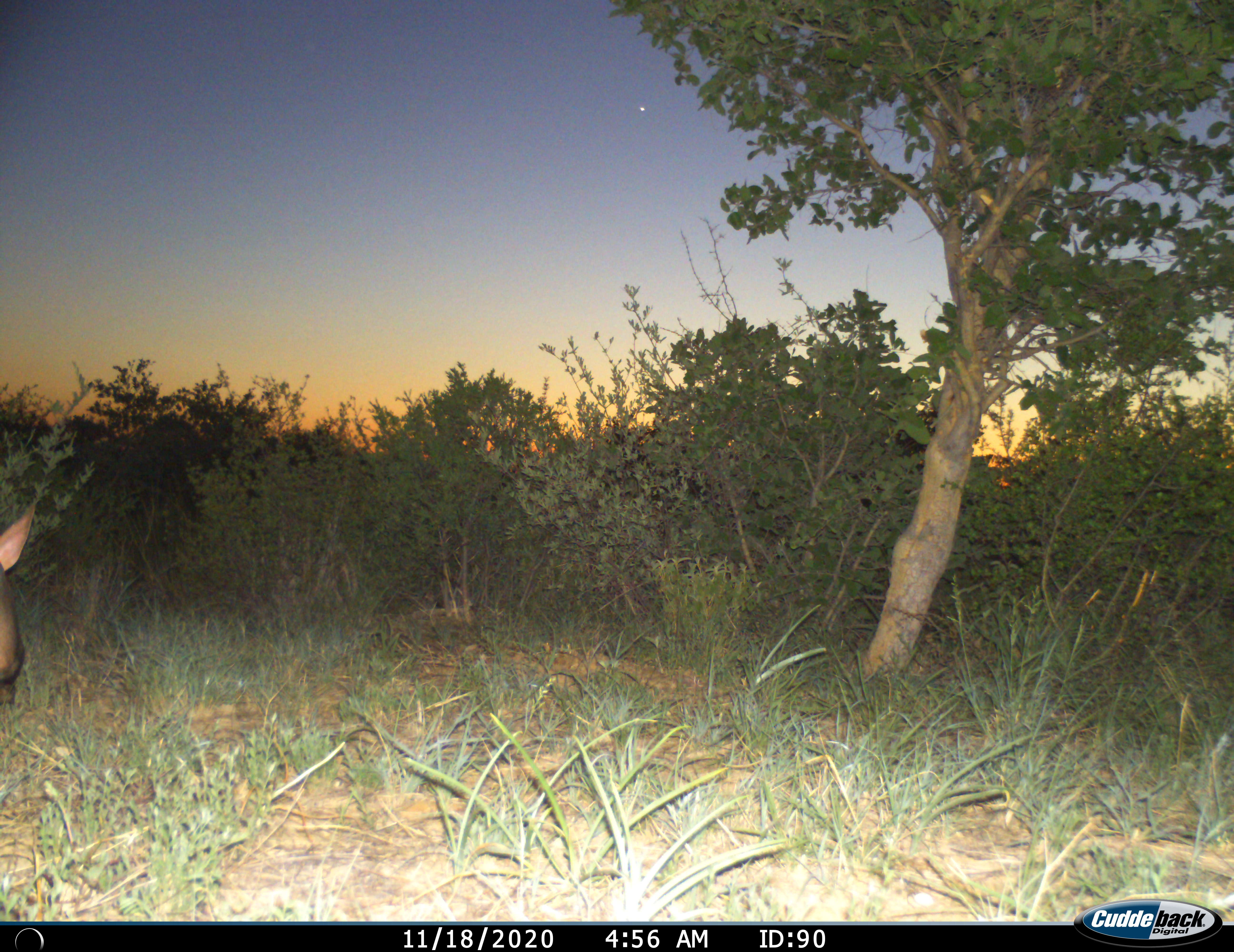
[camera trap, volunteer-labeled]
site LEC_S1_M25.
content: unidentified animal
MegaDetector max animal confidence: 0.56